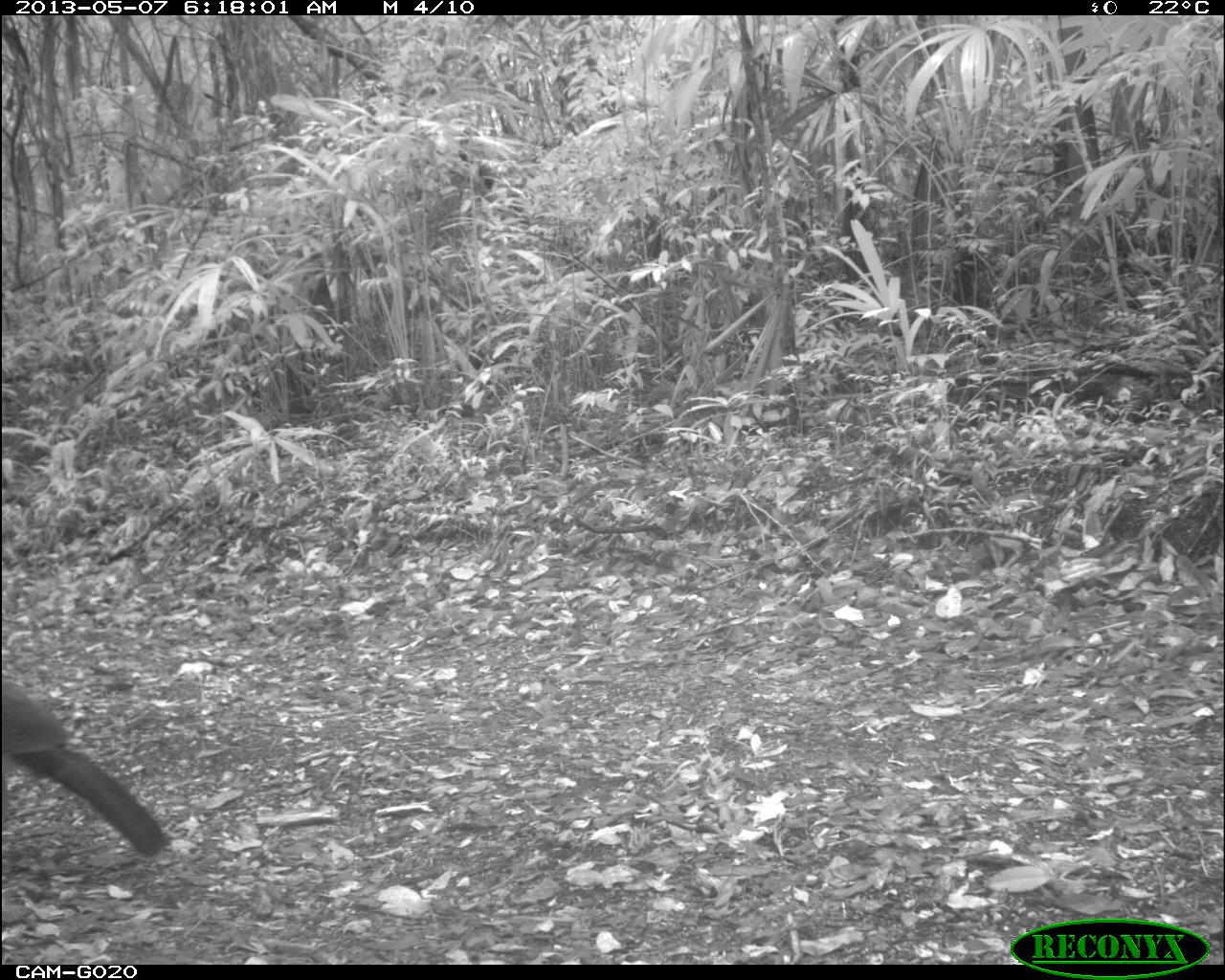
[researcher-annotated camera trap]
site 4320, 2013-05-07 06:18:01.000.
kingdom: Animalia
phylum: Chordata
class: Aves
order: Galliformes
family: Cracidae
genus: Crax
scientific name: Crax rubra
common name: great curassow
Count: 1.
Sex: female.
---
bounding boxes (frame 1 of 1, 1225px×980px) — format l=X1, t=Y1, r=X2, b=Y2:
crax rubra: l=0, t=667, r=170, b=859